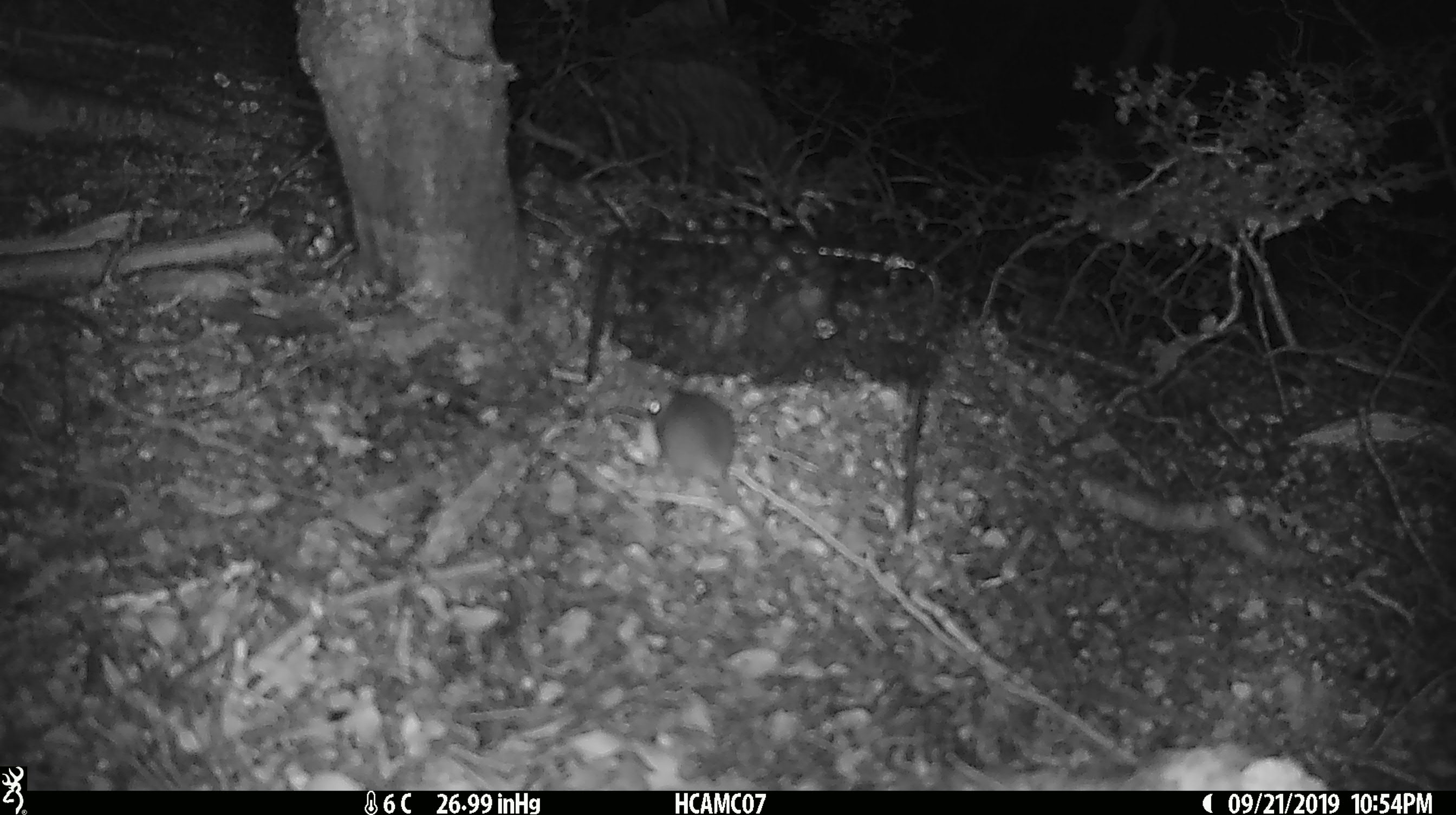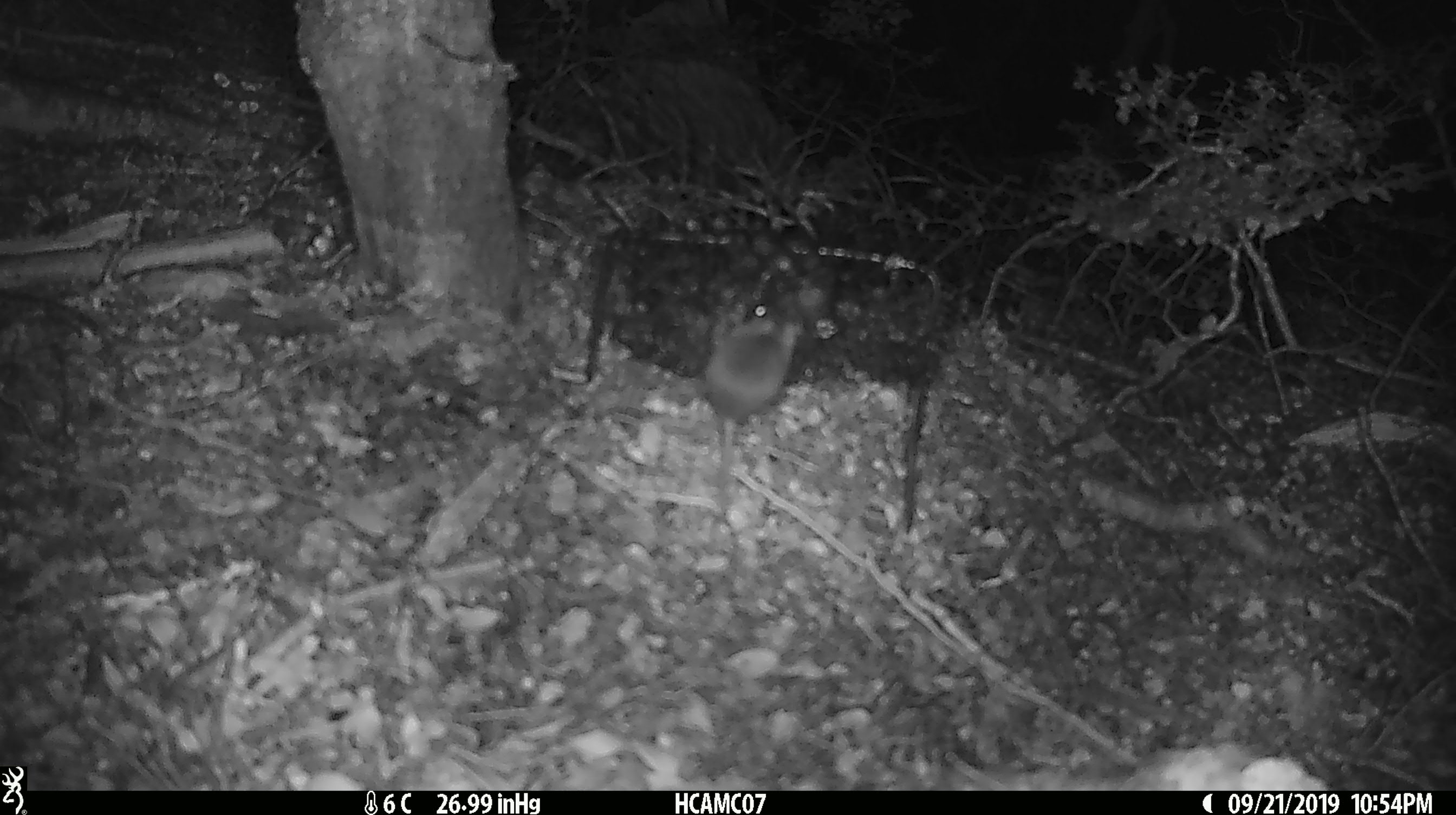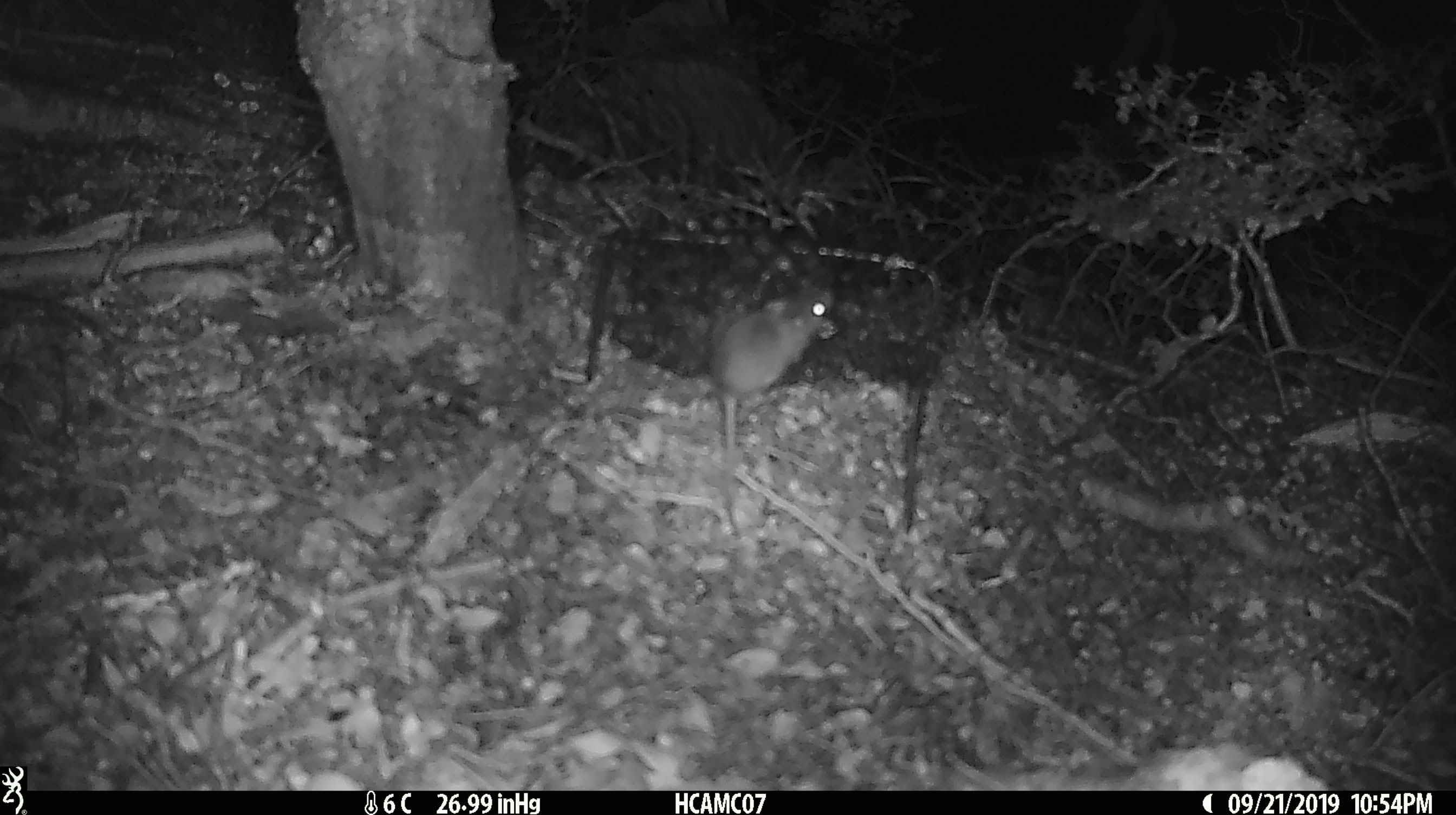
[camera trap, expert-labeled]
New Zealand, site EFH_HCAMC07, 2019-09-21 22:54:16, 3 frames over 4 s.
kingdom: Animalia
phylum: Chordata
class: Mammalia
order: Rodentia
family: Muridae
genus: Mus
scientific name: Mus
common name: mouse